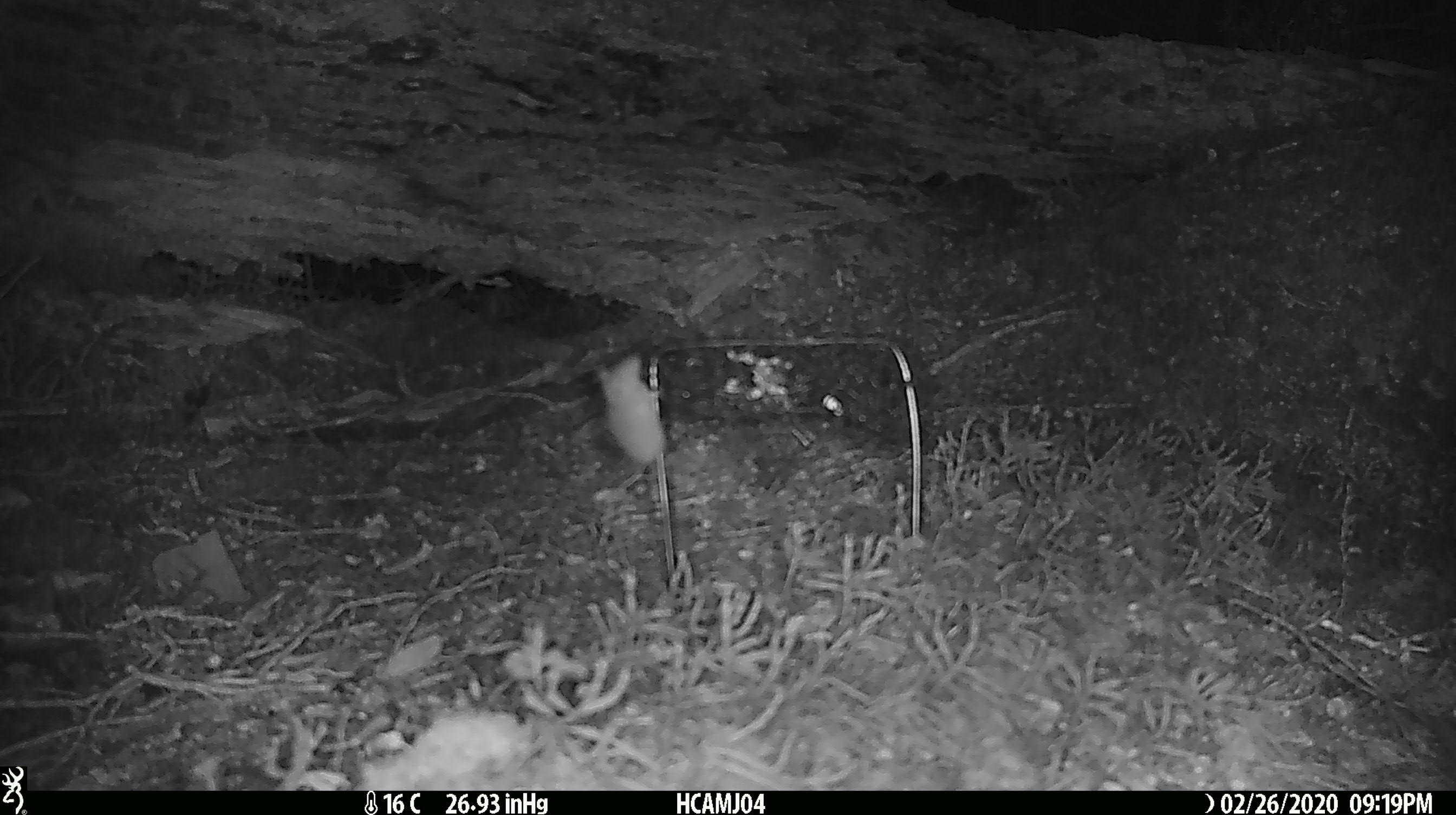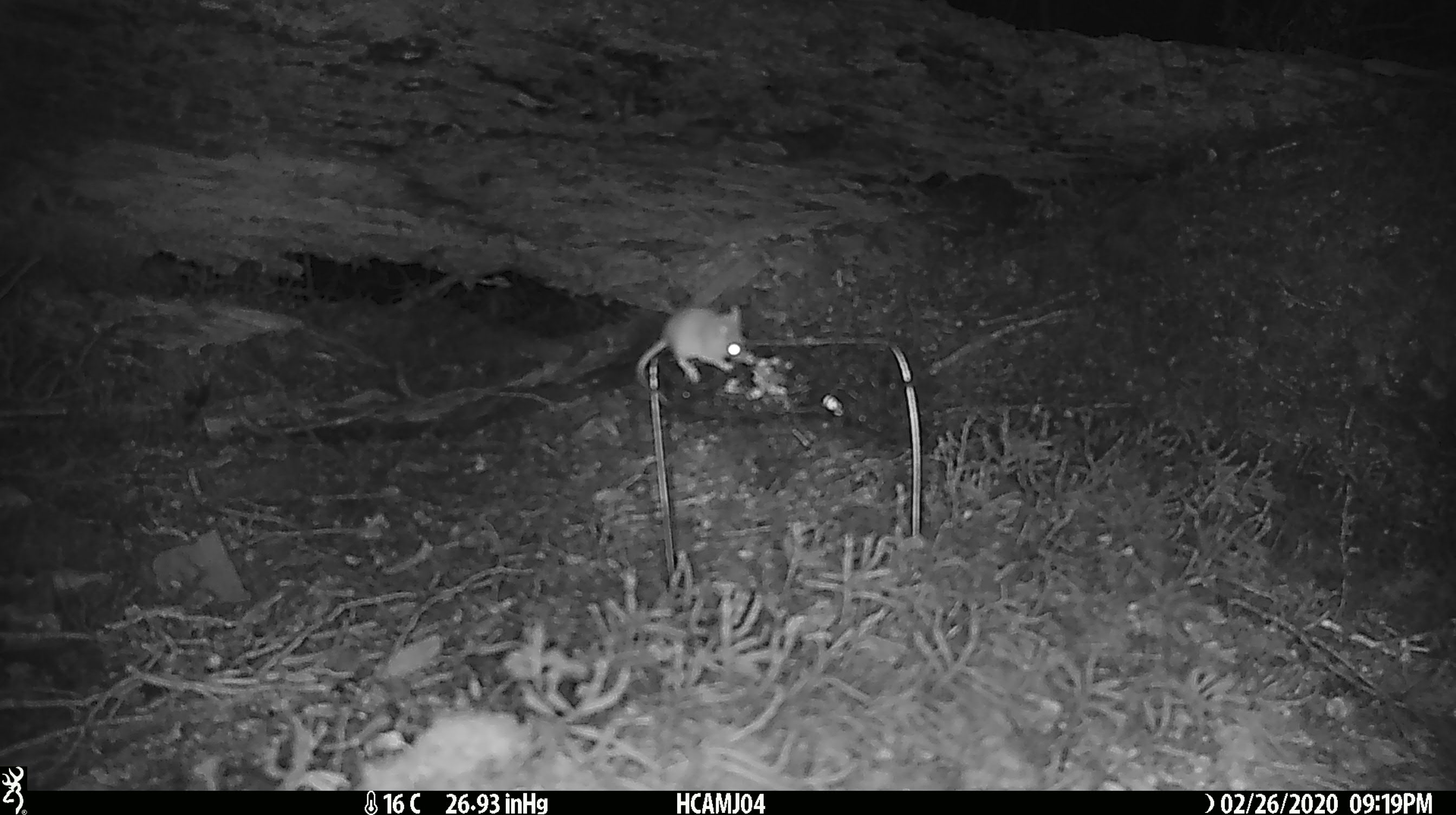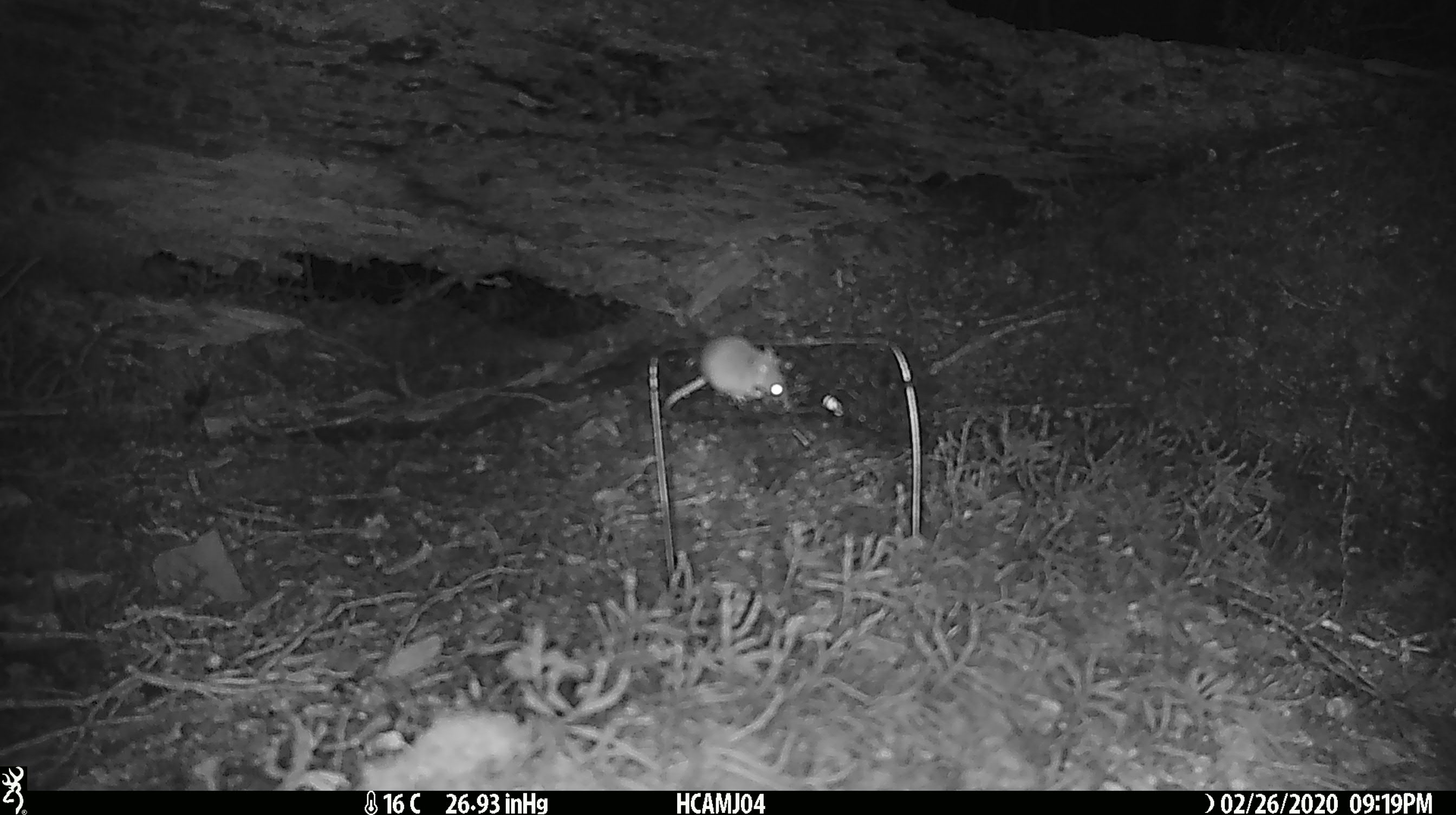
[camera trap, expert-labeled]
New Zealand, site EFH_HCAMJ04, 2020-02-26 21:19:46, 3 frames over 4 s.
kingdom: Animalia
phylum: Chordata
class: Mammalia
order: Rodentia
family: Muridae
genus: Mus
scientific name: Mus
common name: mouse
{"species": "mouse (Mus)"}